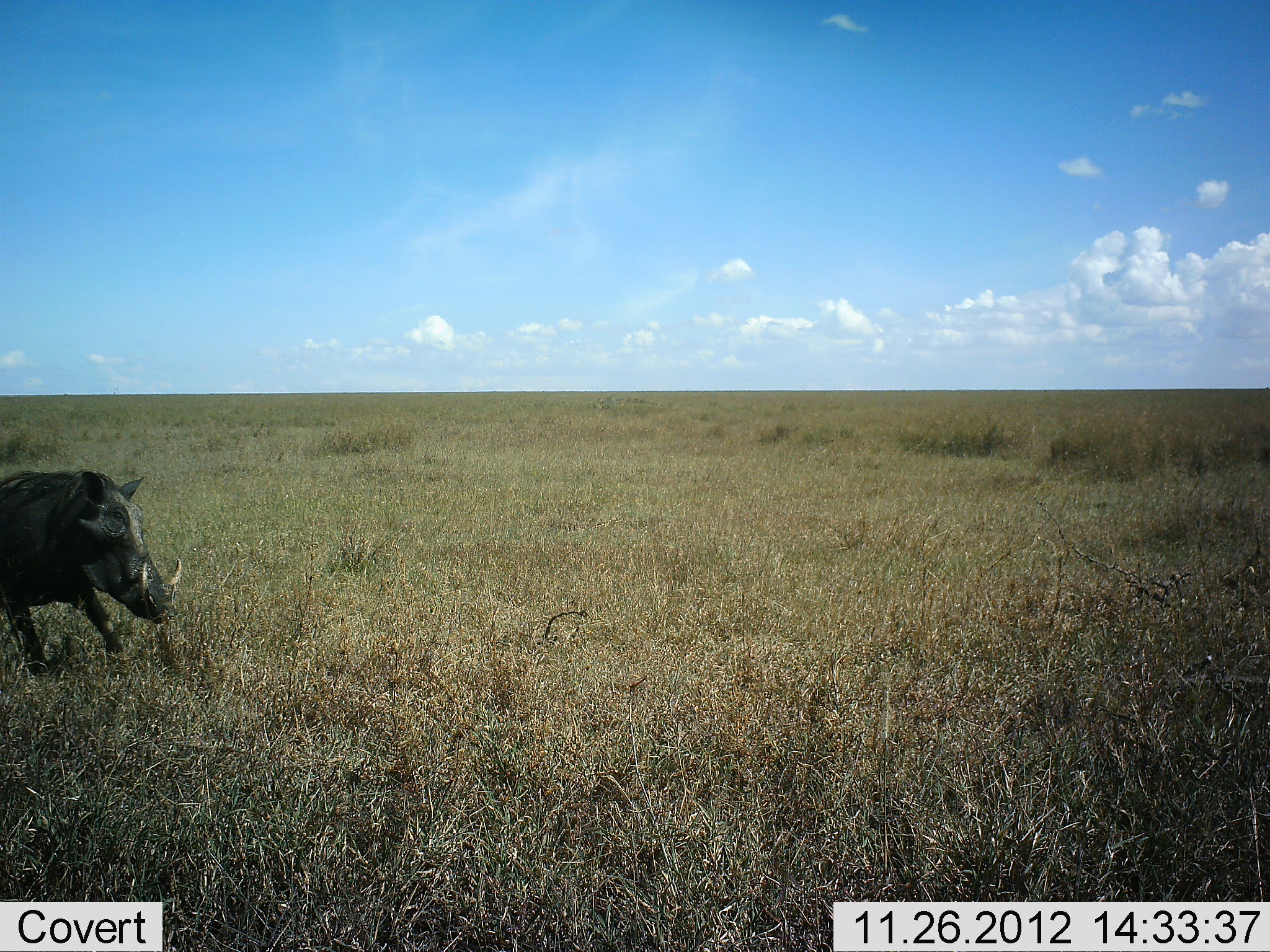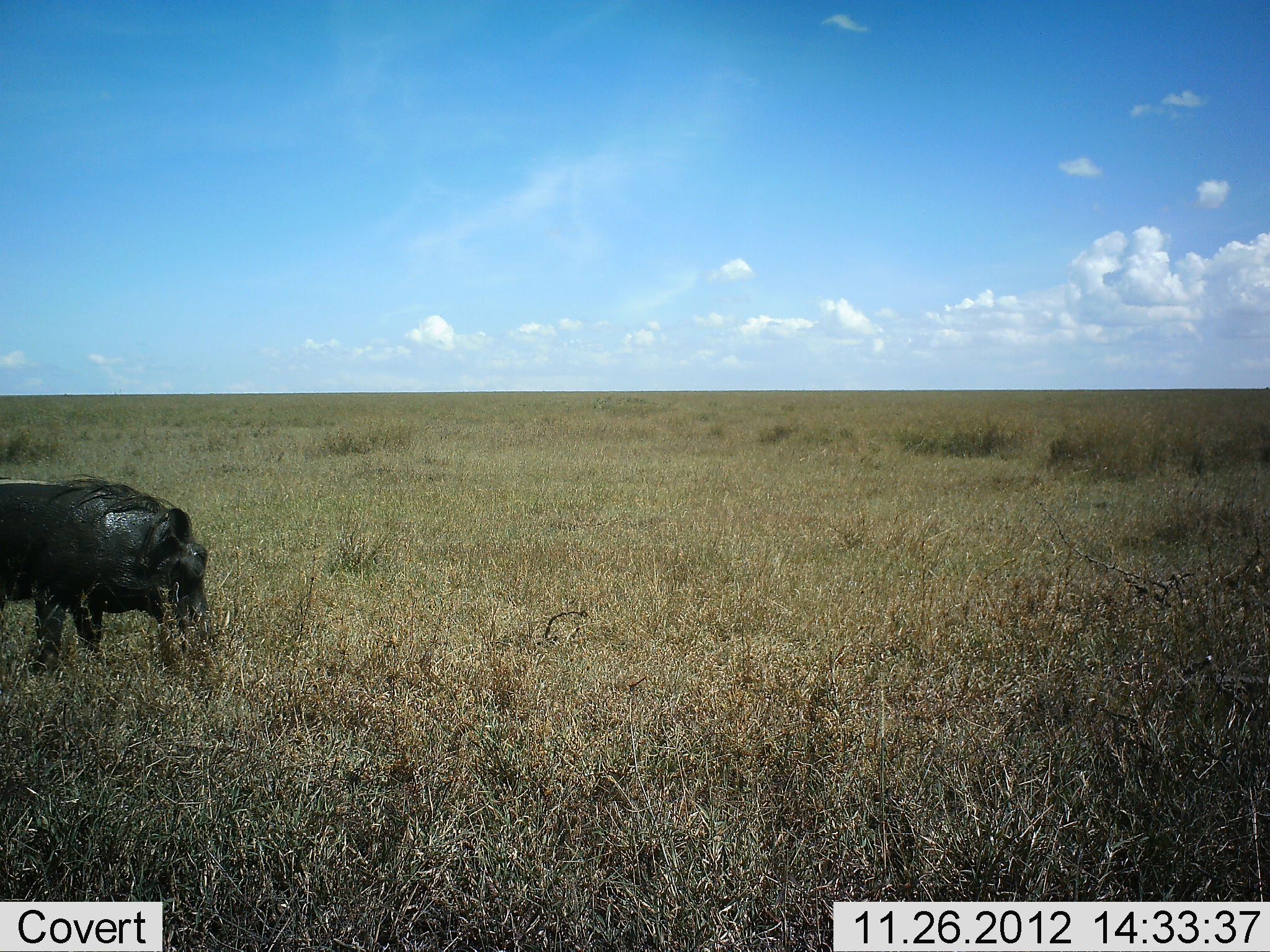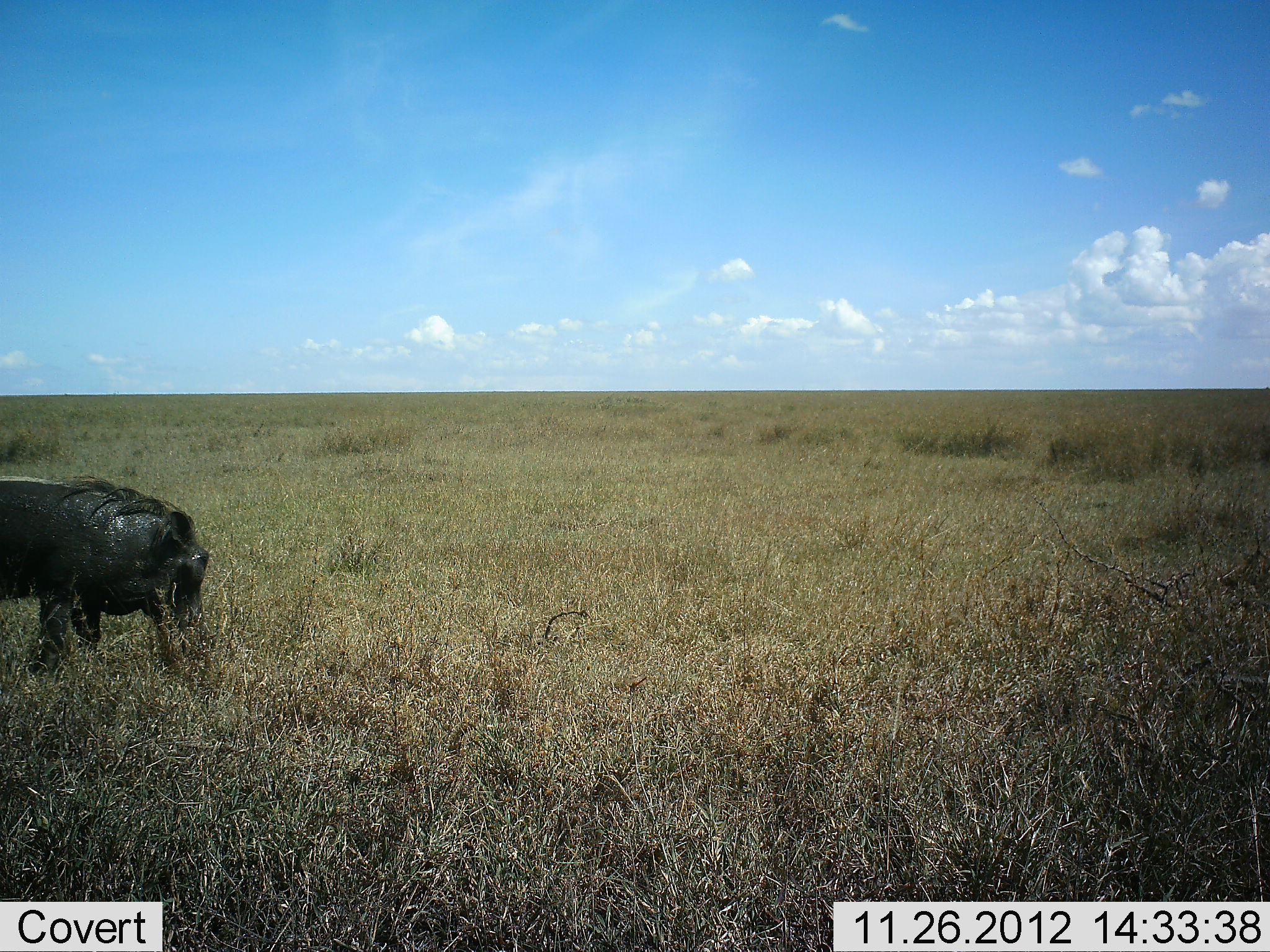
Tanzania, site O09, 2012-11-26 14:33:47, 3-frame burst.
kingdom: Animalia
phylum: Chordata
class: Mammalia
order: Artiodactyla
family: Suidae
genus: Phacochoerus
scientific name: Phacochoerus africanus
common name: warthog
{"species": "warthog (Phacochoerus africanus)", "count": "1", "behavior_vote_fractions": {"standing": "10%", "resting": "0%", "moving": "50%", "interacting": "0%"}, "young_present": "0%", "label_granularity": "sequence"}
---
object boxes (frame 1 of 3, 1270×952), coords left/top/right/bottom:
animal: 0/468/182/677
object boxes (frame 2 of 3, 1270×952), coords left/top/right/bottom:
animal: 0/472/215/676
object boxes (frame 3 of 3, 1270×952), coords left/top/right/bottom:
animal: 0/473/231/681